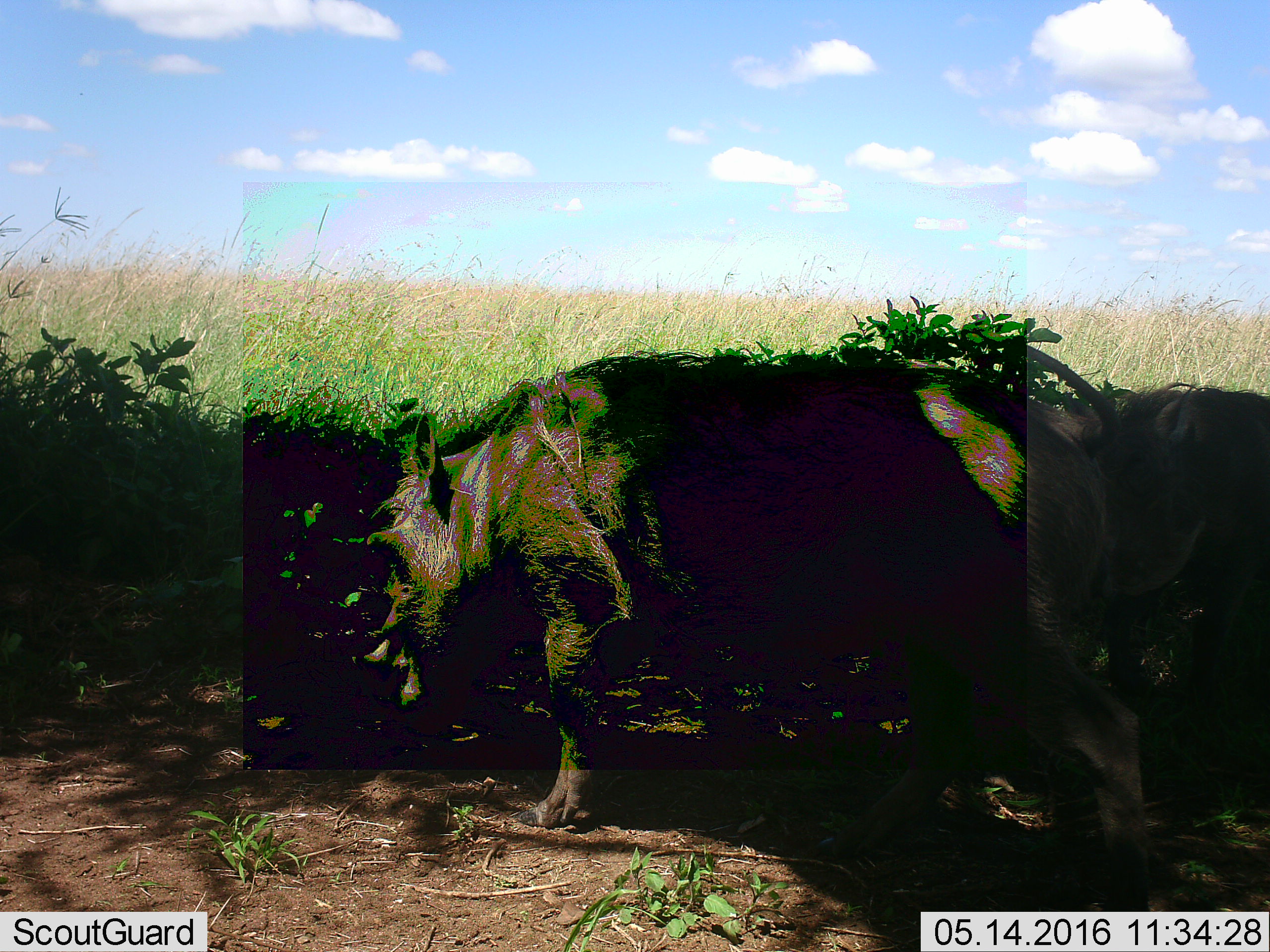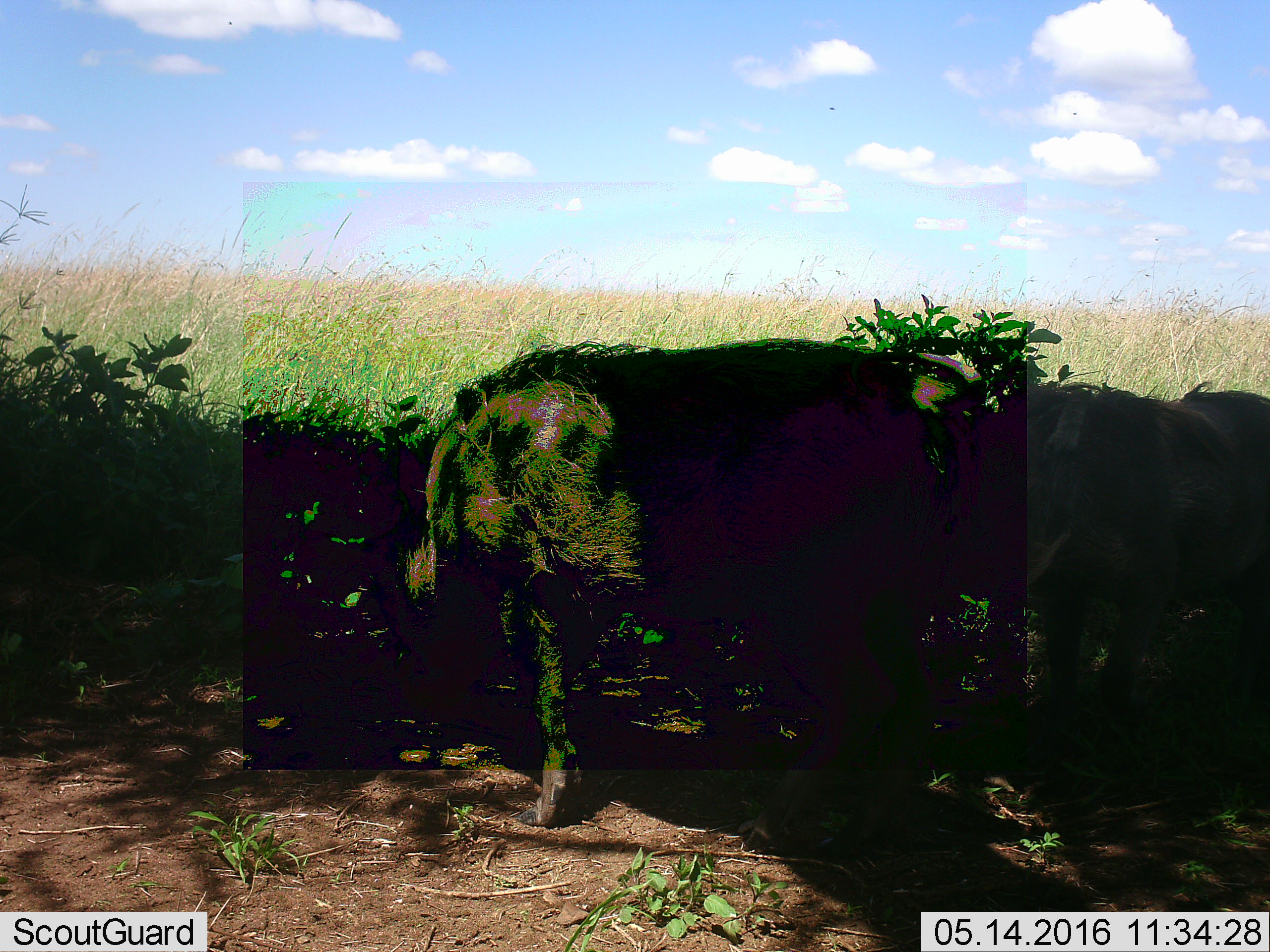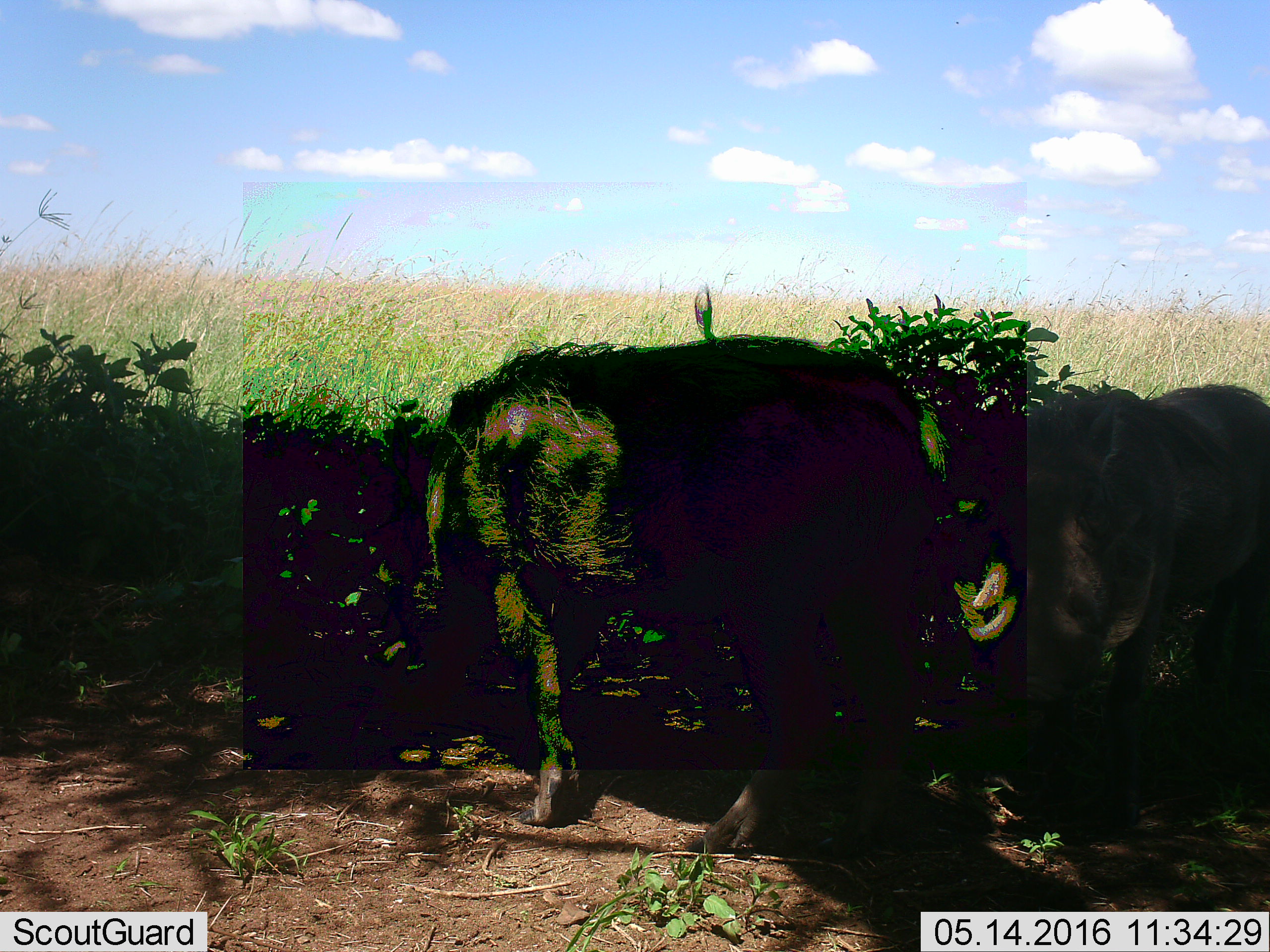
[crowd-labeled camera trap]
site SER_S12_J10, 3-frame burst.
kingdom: Animalia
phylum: Chordata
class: Mammalia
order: Artiodactyla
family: Suidae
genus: Phacochoerus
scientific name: Phacochoerus africanus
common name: warthog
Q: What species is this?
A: Warthog (Phacochoerus africanus).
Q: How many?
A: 2.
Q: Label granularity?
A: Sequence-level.